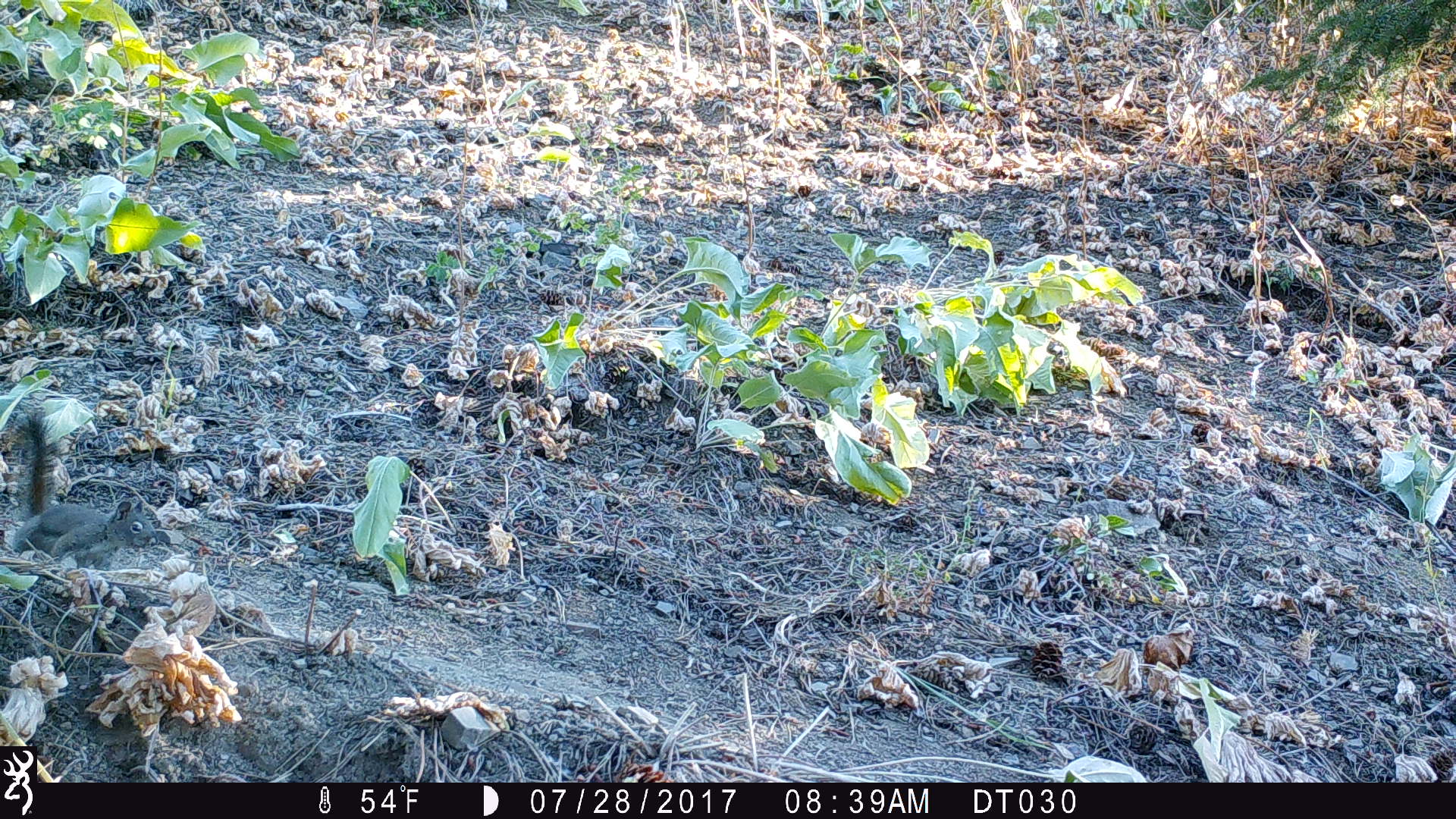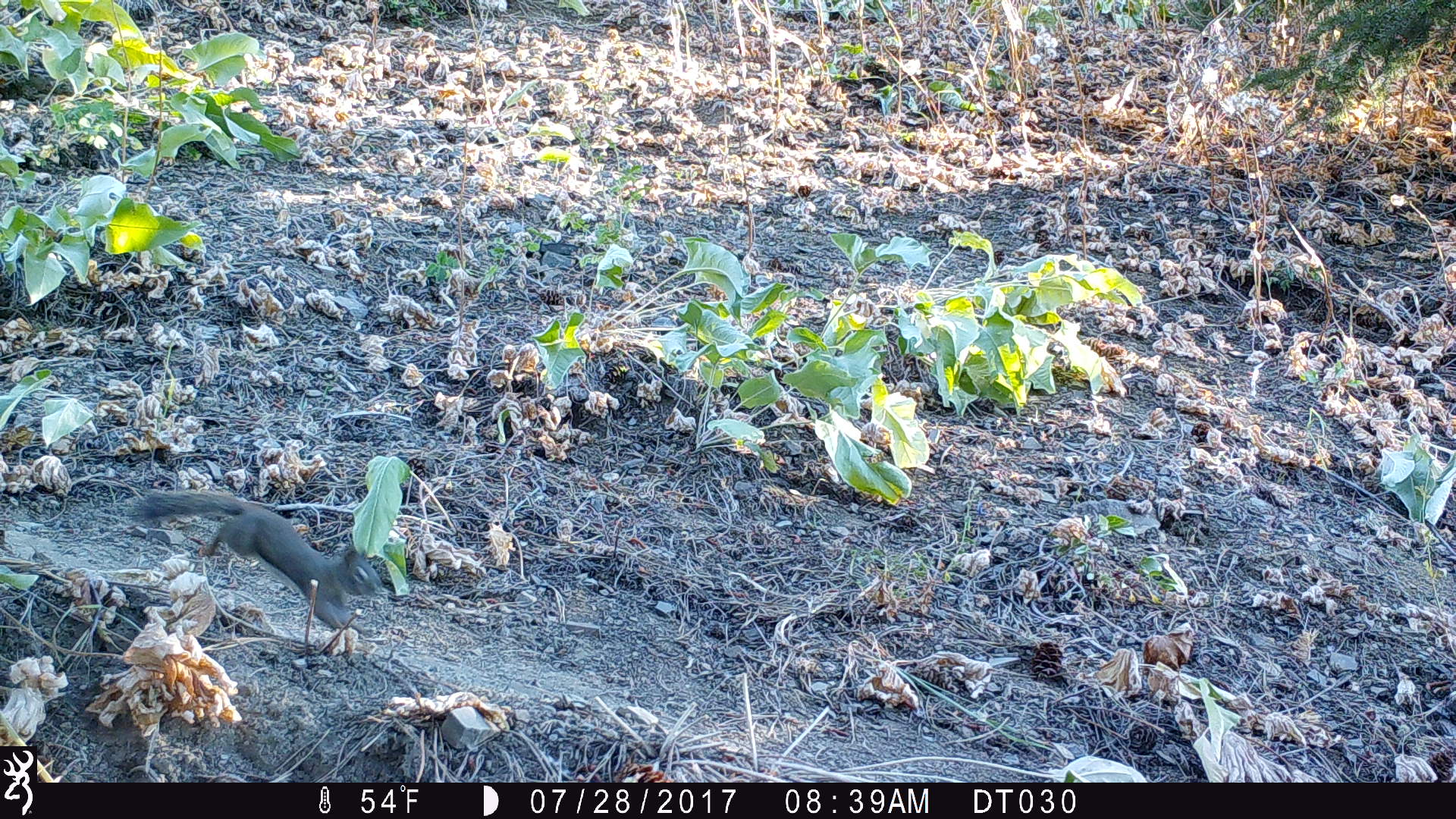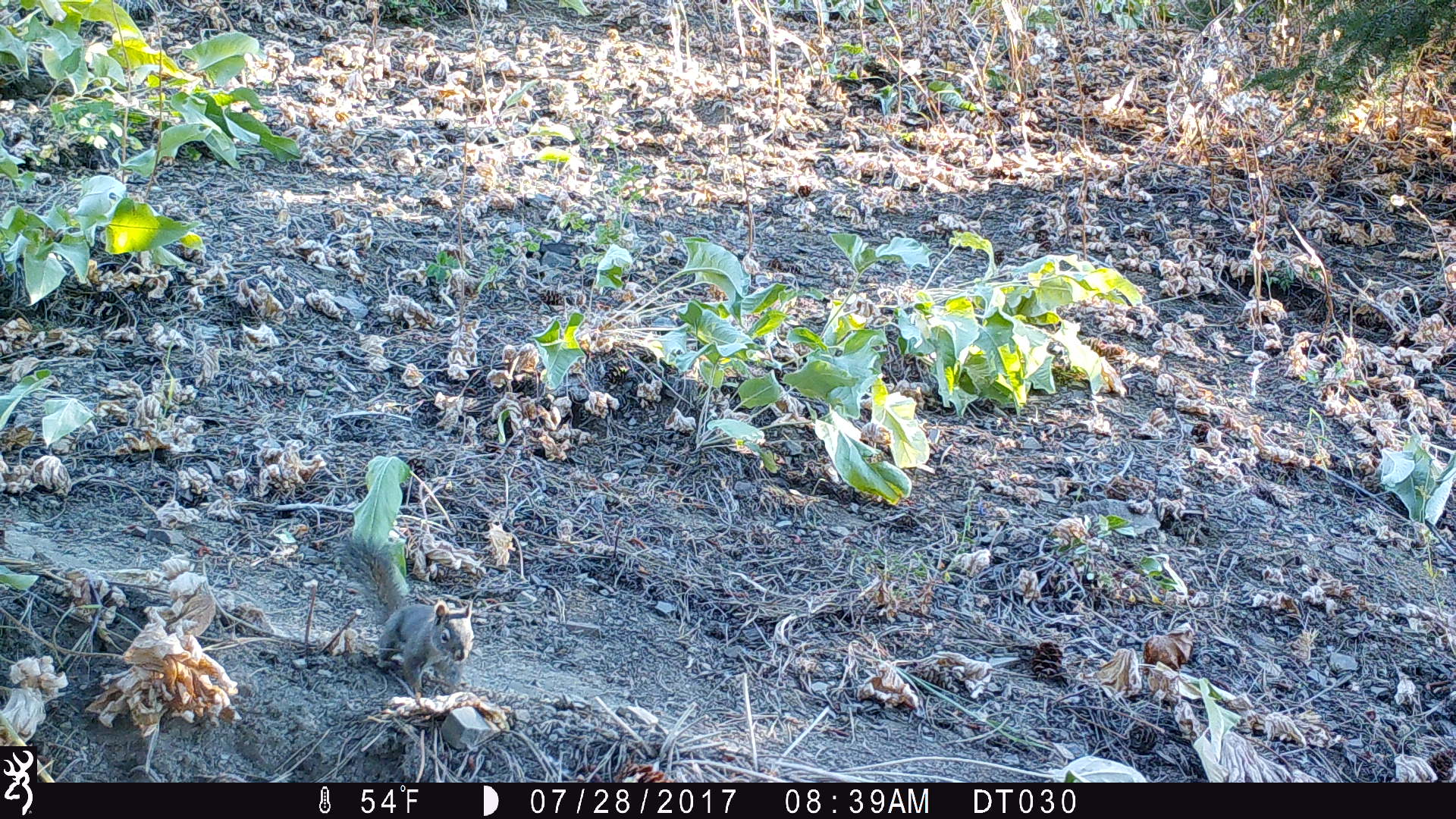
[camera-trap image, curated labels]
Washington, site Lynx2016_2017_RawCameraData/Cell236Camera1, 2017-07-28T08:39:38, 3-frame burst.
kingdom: Animalia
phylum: Chordata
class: Mammalia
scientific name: Mammalia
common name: small mammal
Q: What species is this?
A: Small mammal (Mammalia).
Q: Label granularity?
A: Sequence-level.